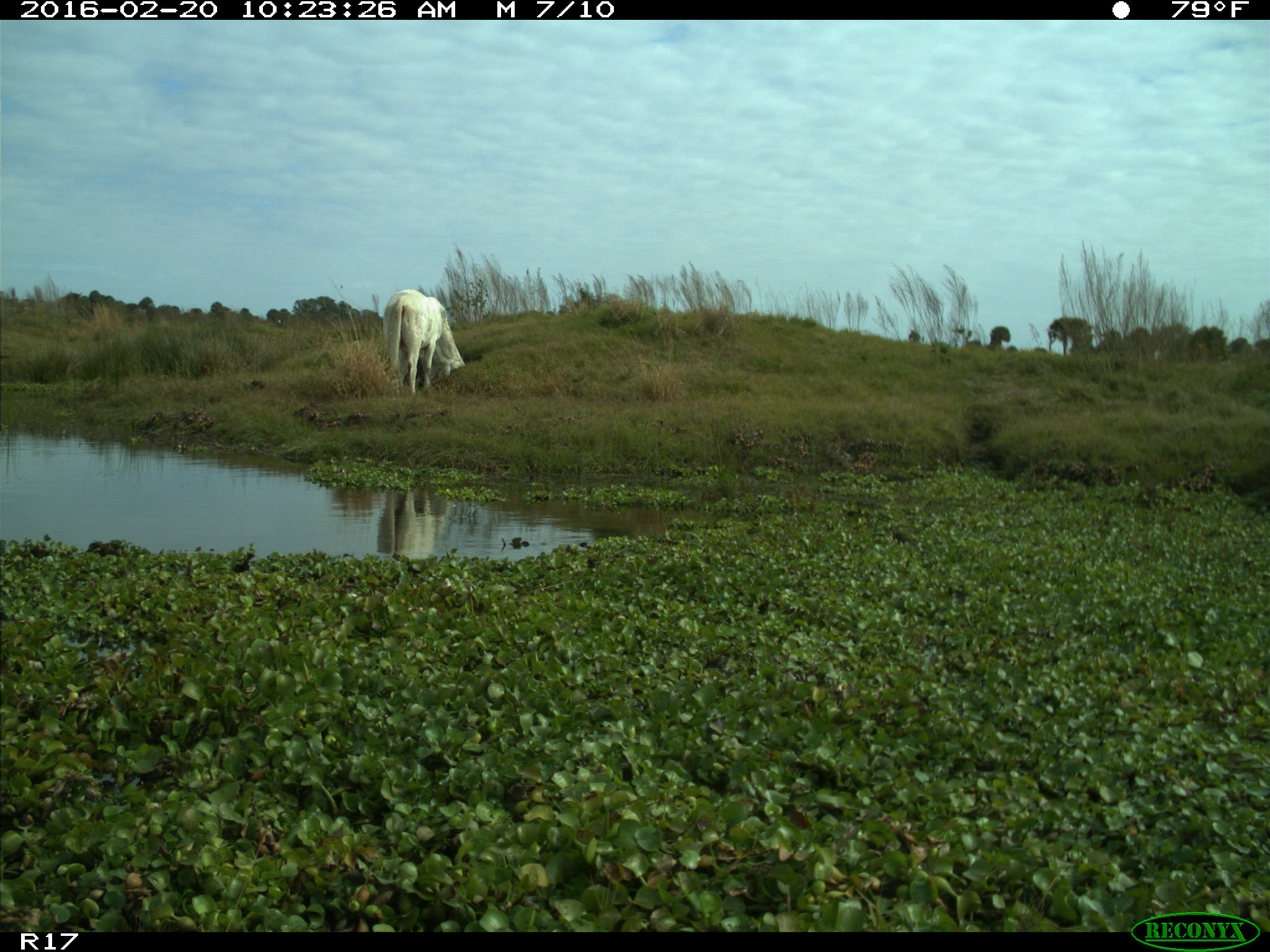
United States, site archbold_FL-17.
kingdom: Animalia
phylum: Chordata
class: Mammalia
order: Artiodactyla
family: Bovidae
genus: Bos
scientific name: Bos taurus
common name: domestic cow